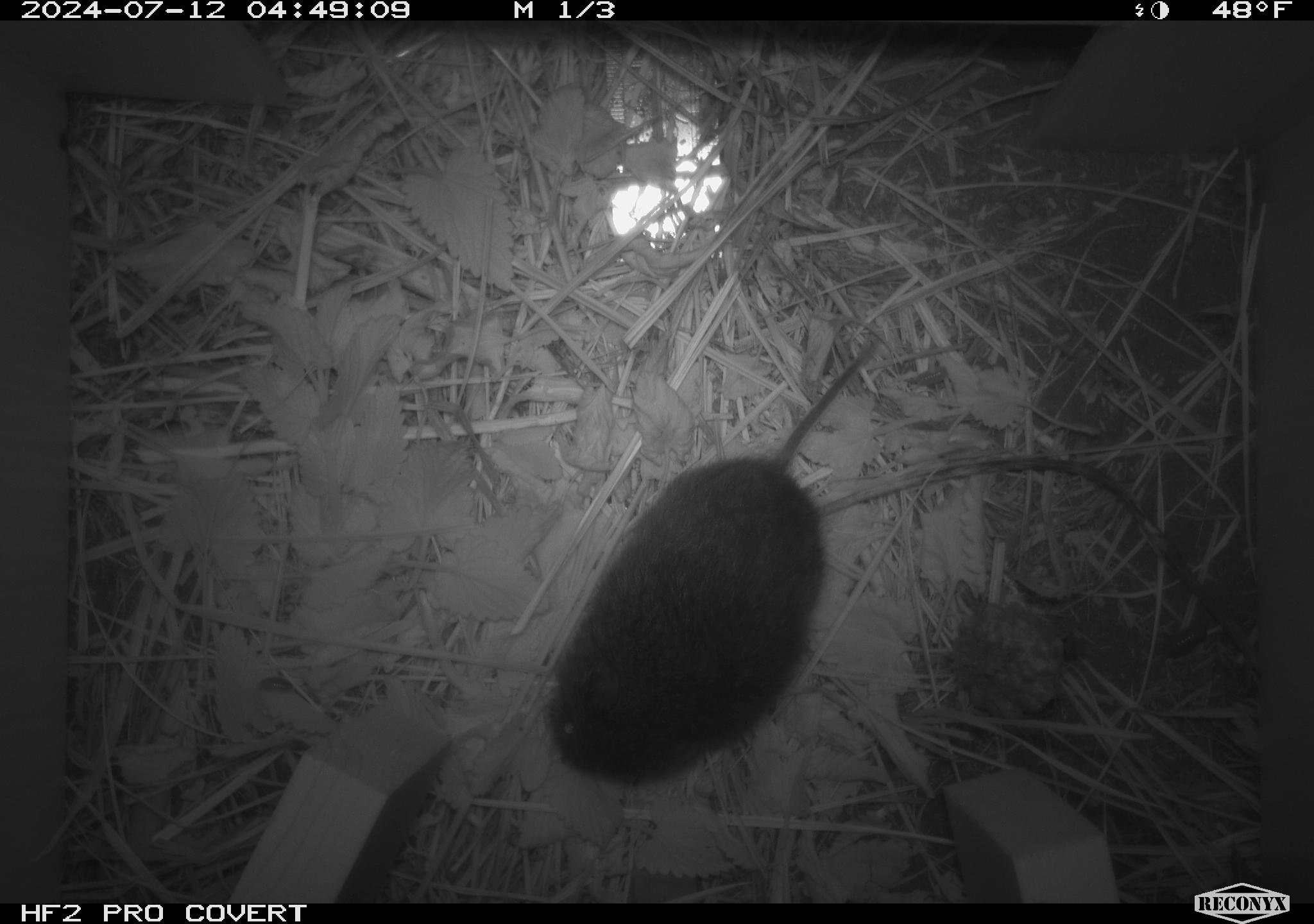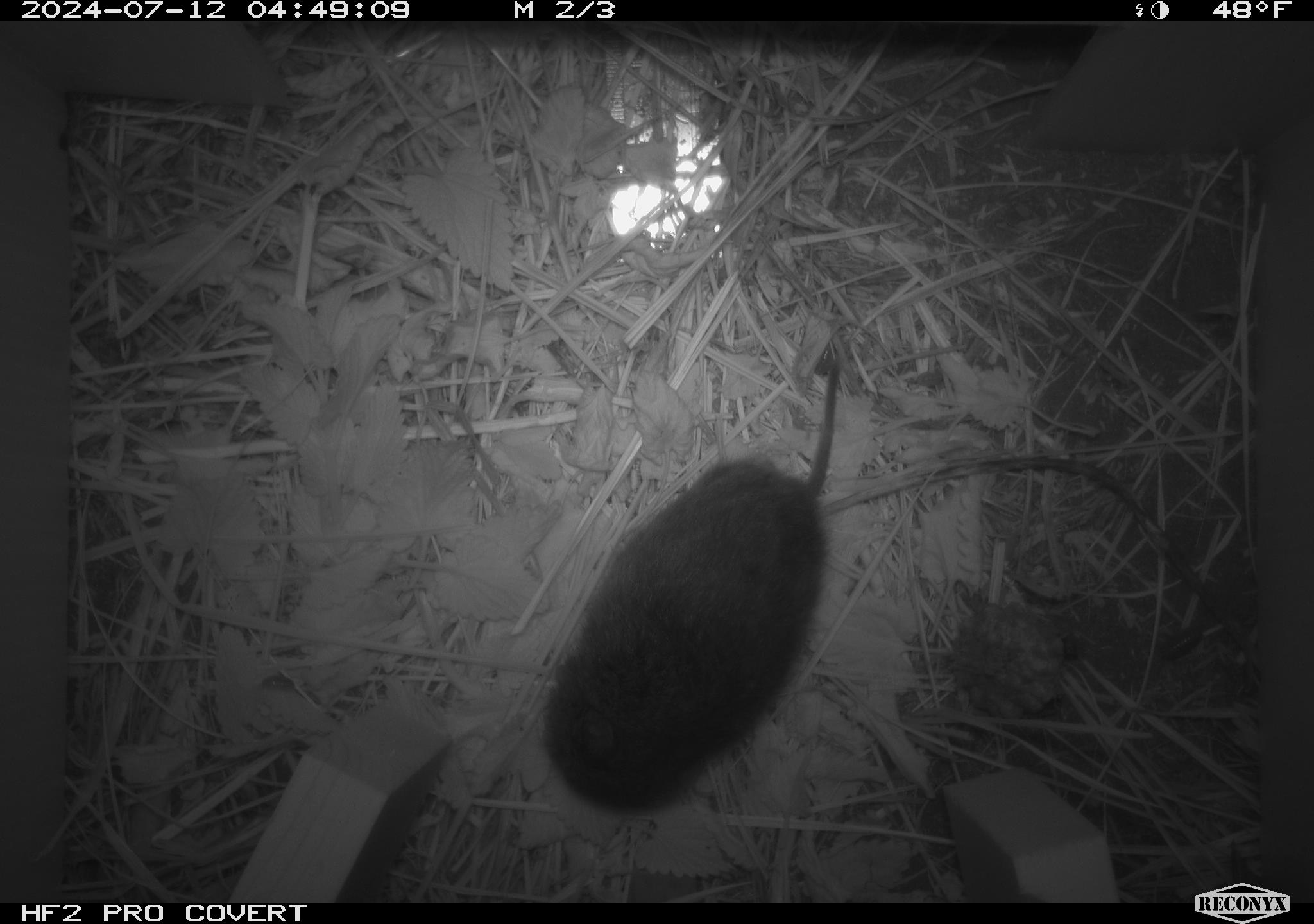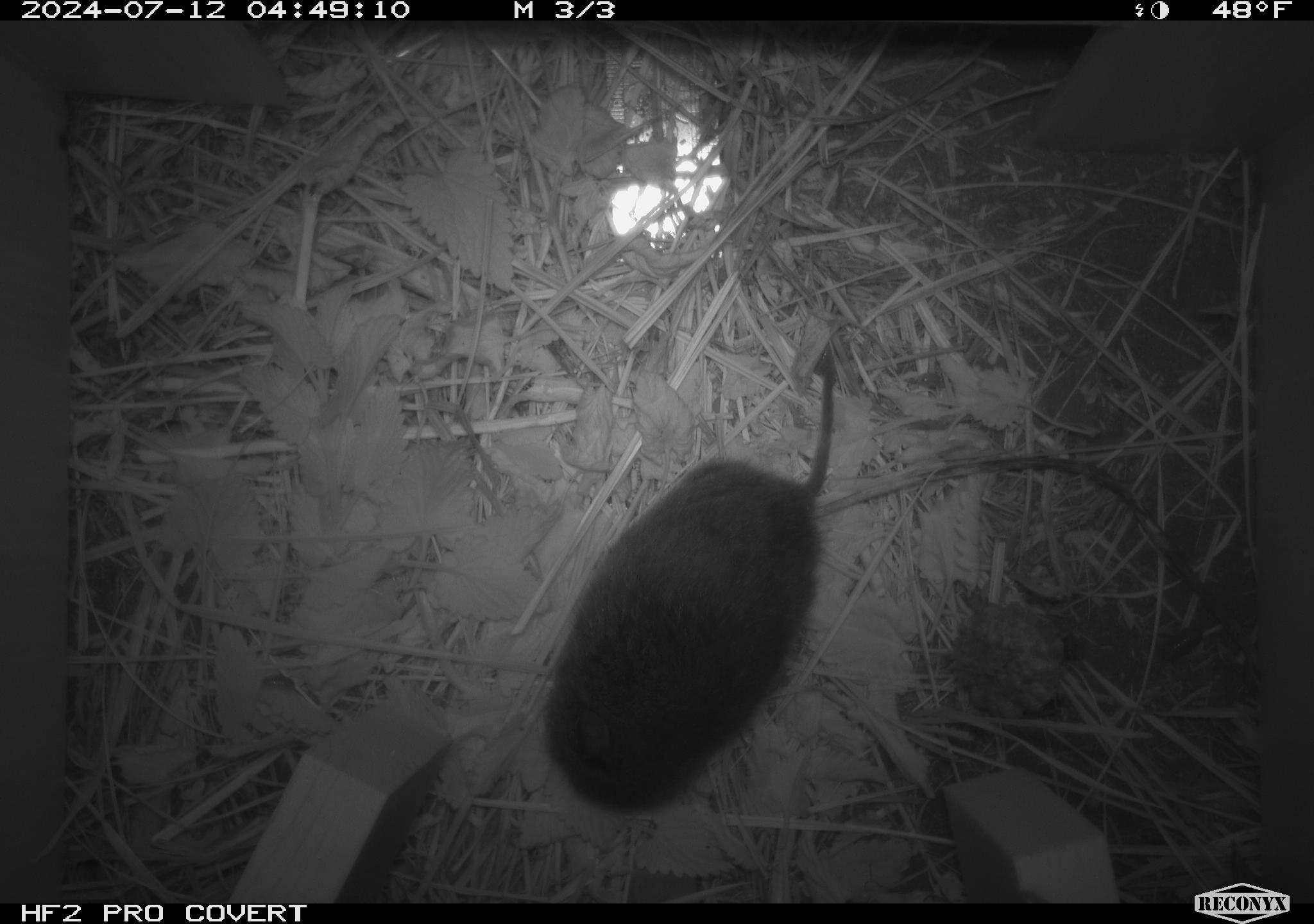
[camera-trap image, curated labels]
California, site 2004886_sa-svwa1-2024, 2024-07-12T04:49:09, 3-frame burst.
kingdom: Animalia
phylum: Chordata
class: Mammalia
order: Rodentia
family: Cricetidae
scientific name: Arvicolinae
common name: voles, lemmings, and muskrats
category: arvicolinae subfamily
Arvicolinae subfamily (voles, lemmings, and muskrats) (Arvicolinae).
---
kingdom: Animalia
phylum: Arthropoda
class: Malacostraca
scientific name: Malacostraca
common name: amphipods, crabs, isopods, krill, lobsters and shrimps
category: malacostracan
Malacostracan (amphipods, crabs, isopods, krill, lobsters and shrimps) (Malacostraca).